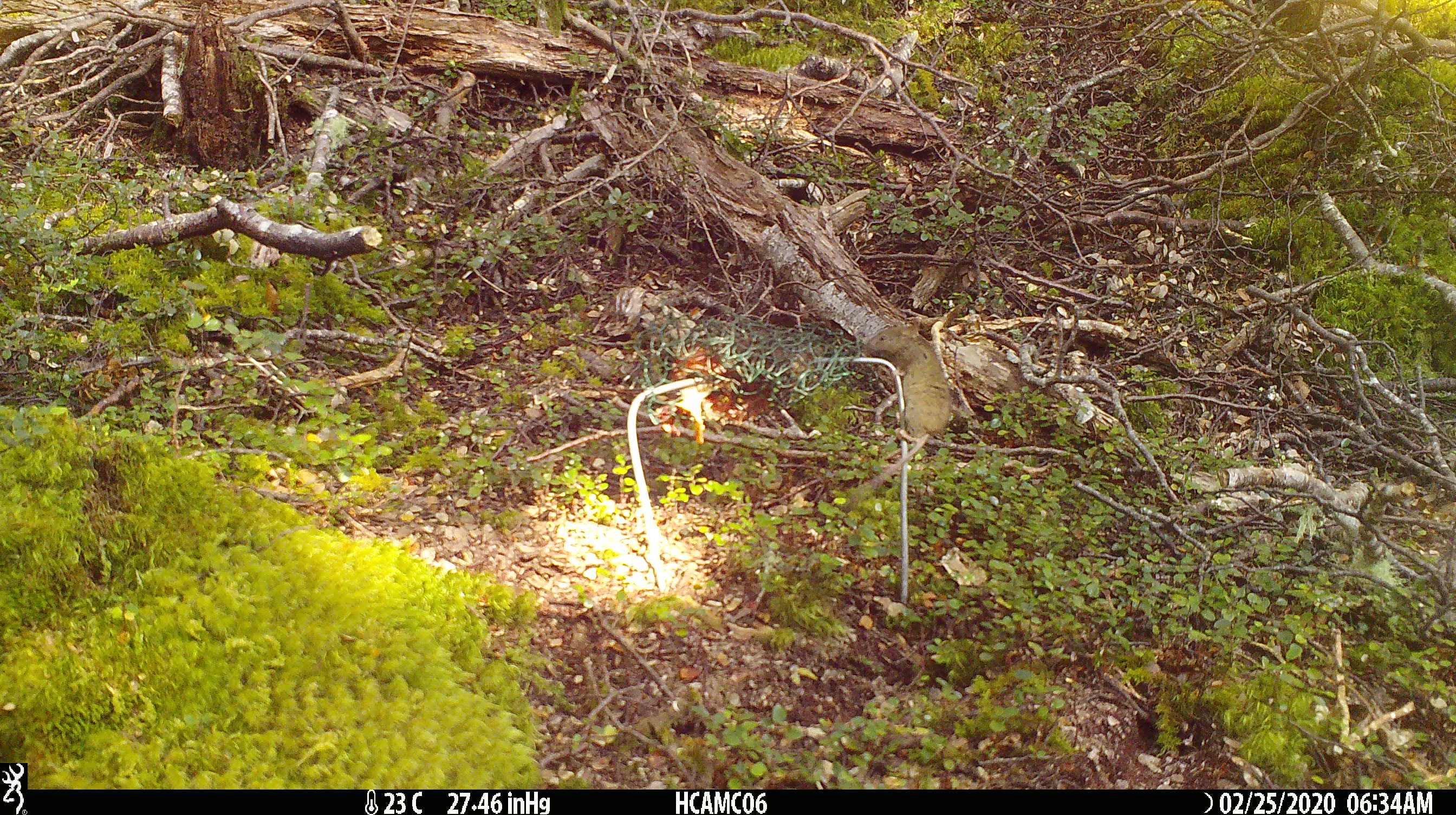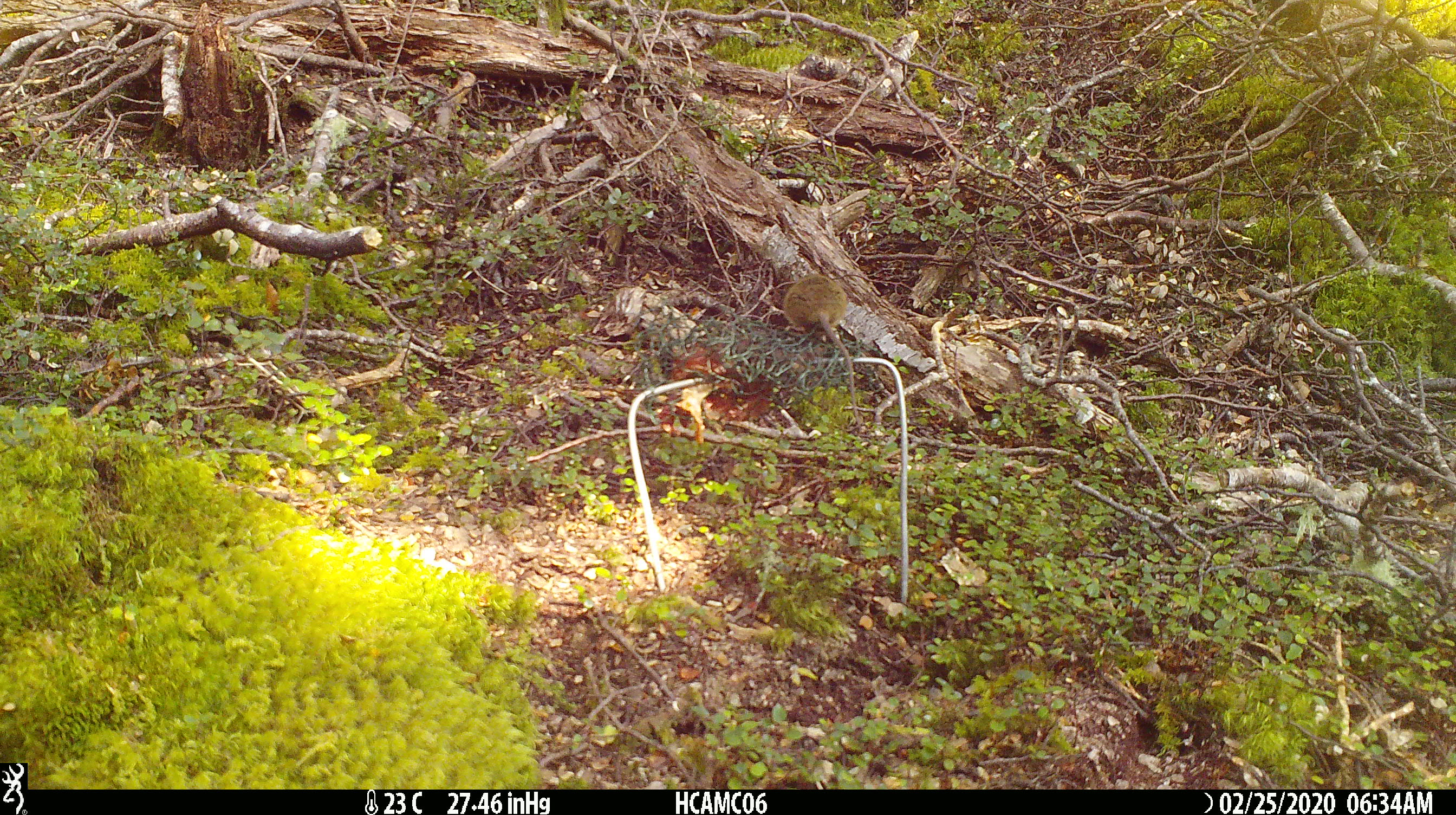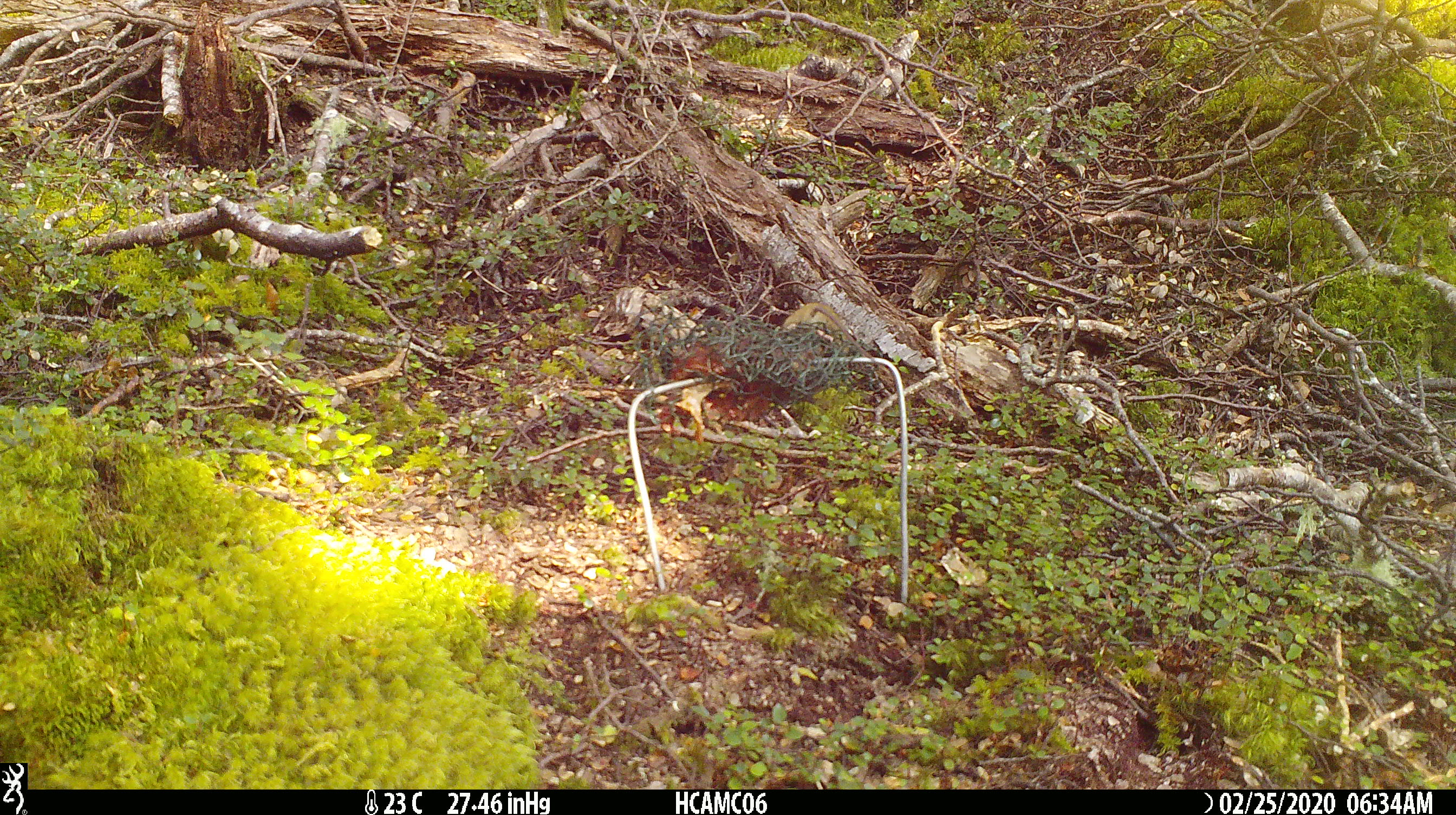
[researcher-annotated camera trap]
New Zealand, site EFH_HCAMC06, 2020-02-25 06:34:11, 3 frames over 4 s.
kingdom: Animalia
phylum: Chordata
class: Mammalia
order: Rodentia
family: Muridae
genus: Mus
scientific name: Mus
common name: mouse